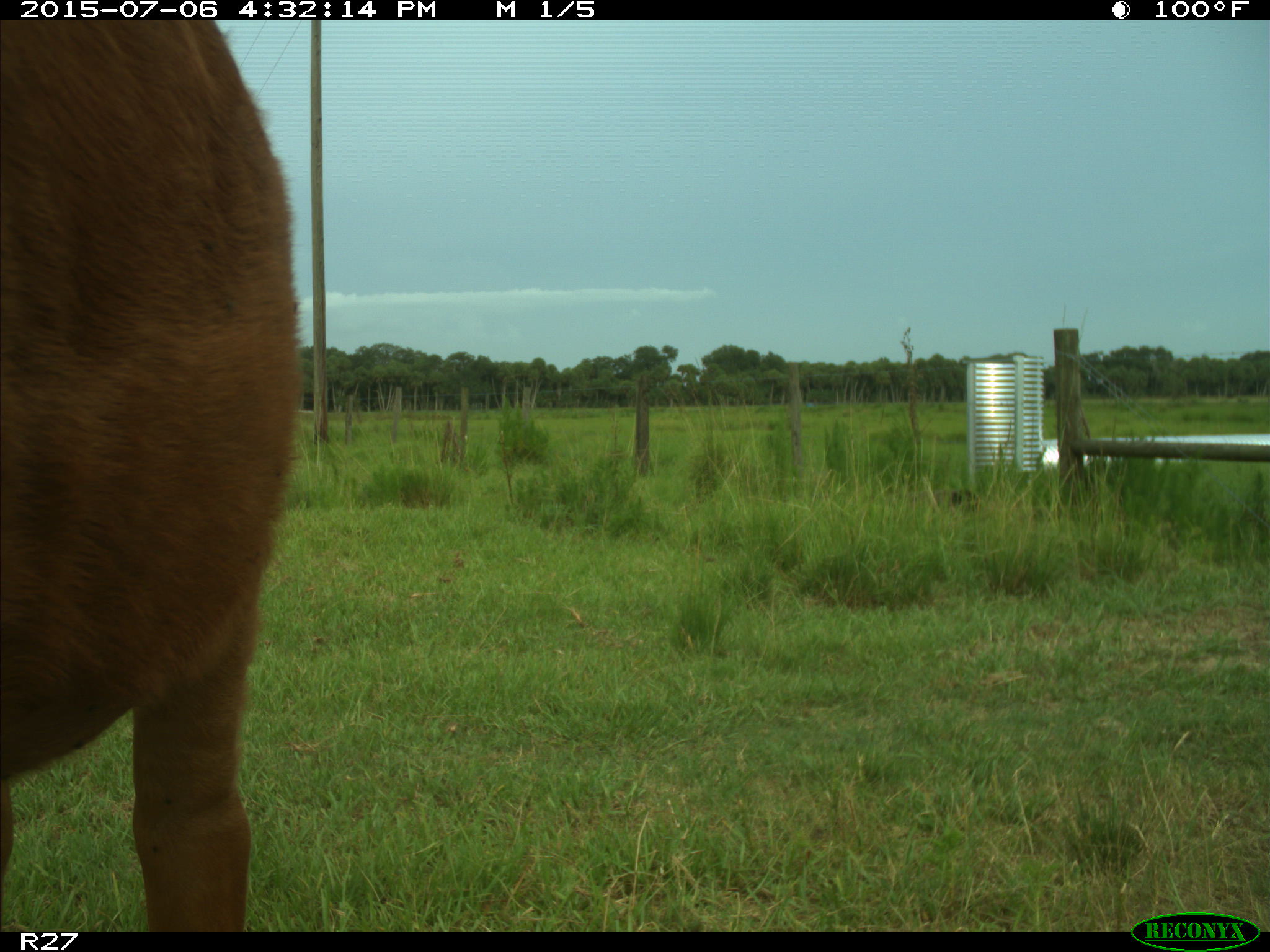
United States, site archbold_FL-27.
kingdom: Animalia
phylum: Chordata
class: Mammalia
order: Artiodactyla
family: Bovidae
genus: Bos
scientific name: Bos taurus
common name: domestic cow